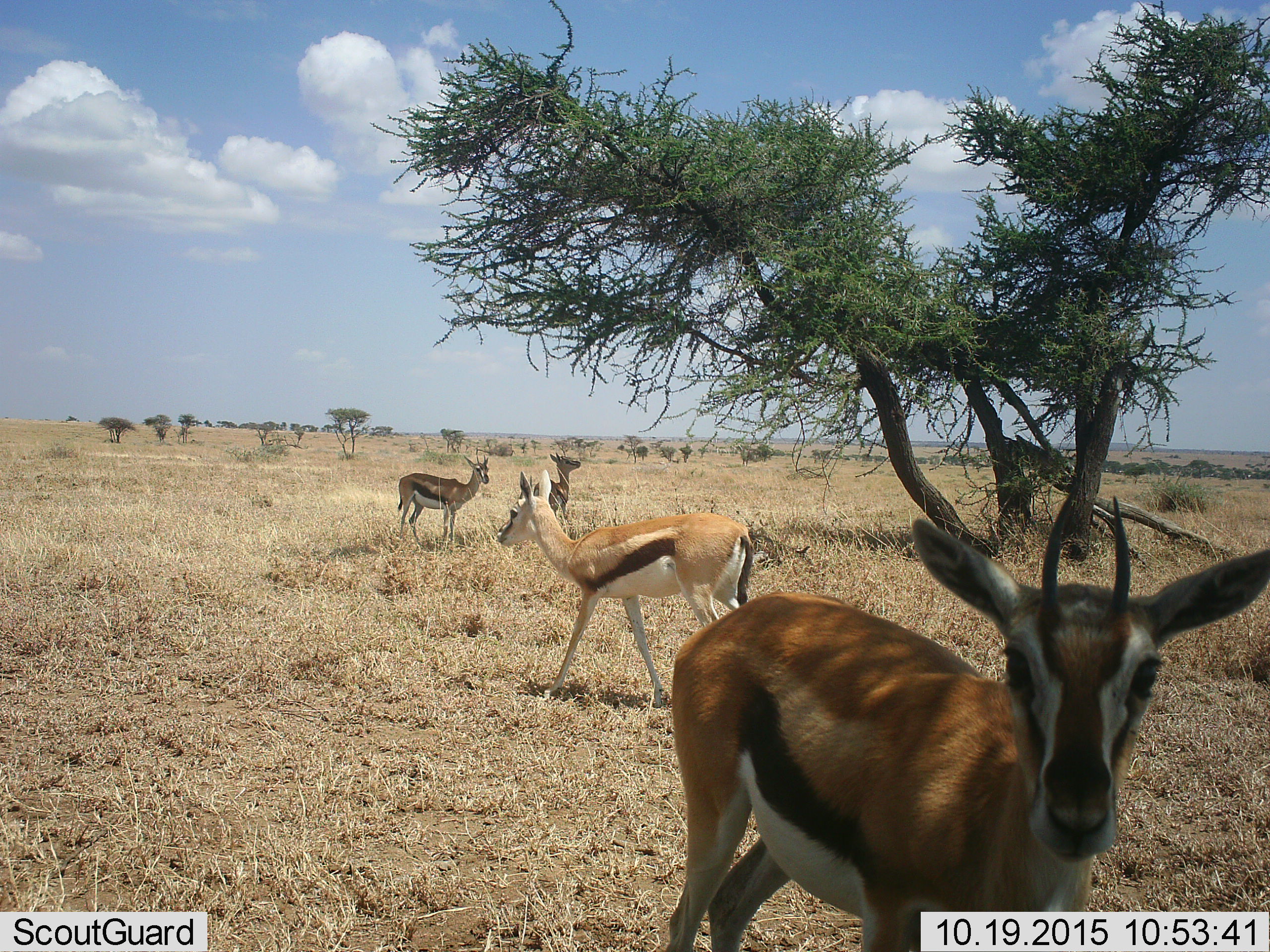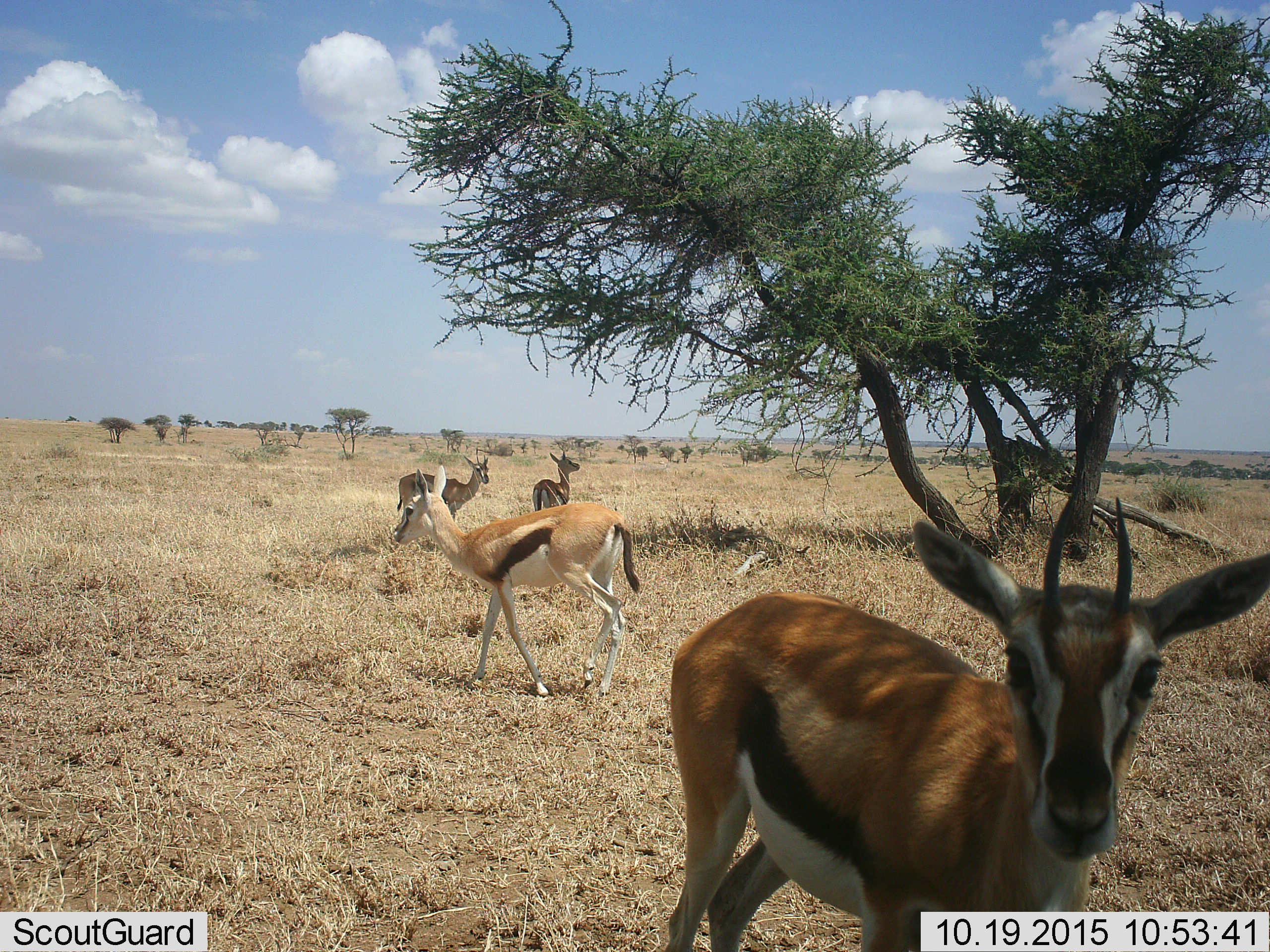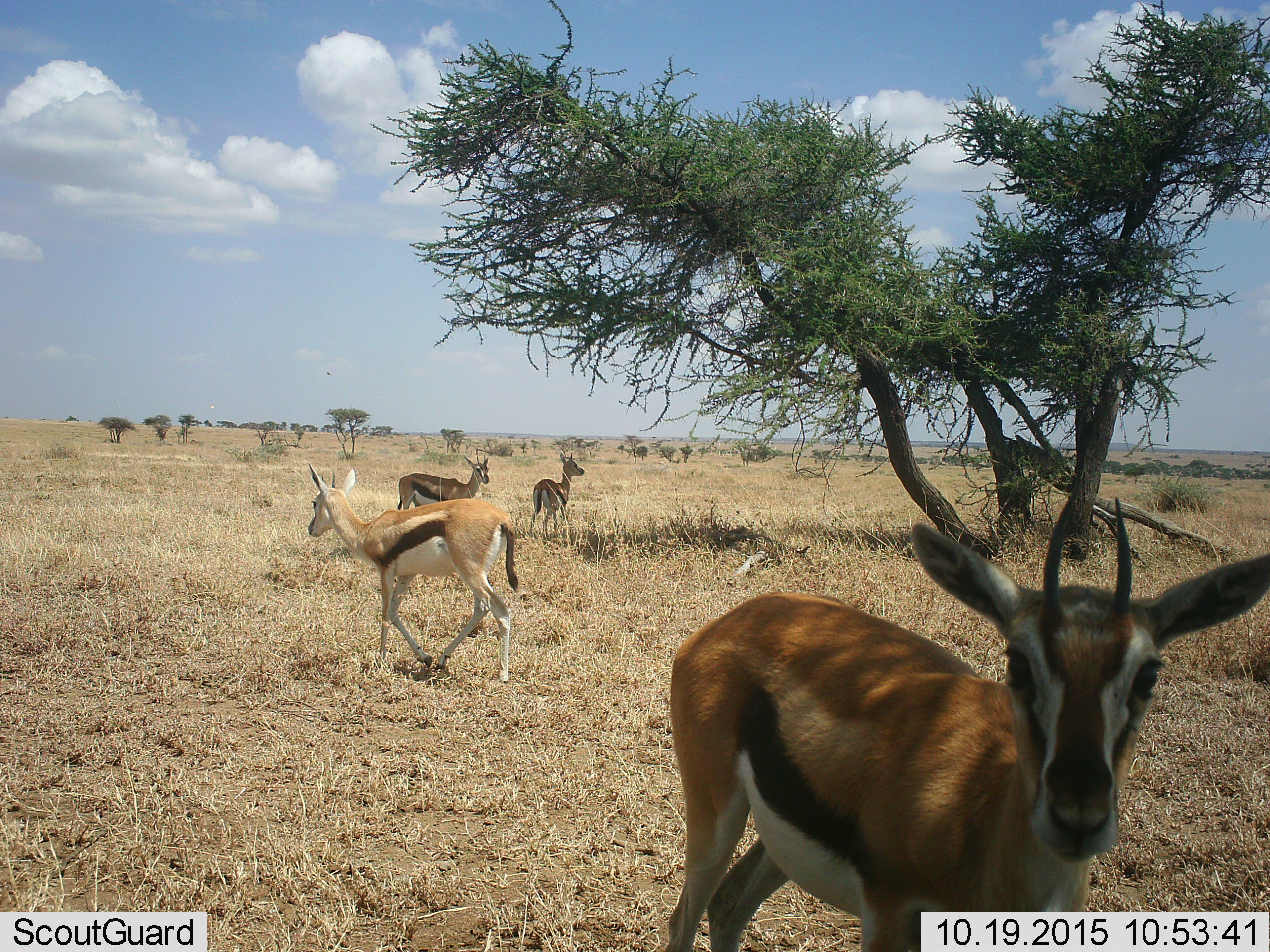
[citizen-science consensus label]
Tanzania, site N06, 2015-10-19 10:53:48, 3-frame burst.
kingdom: Animalia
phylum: Chordata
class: Mammalia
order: Artiodactyla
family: Bovidae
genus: Eudorcas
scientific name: Eudorcas thomsonii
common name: thomson's gazelle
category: gazellethomsons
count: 4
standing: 78%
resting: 11%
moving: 89%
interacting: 11%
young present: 11%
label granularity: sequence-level